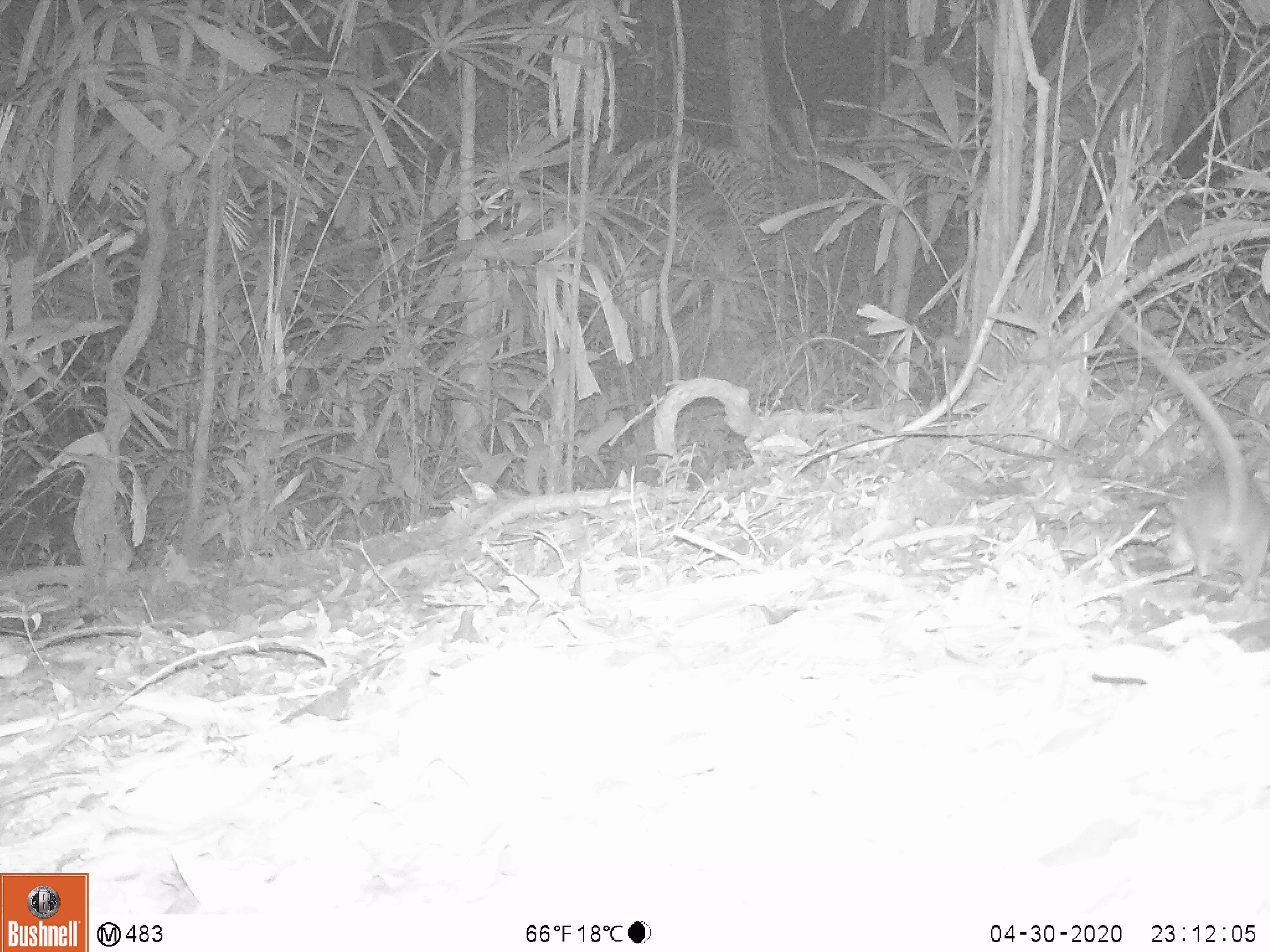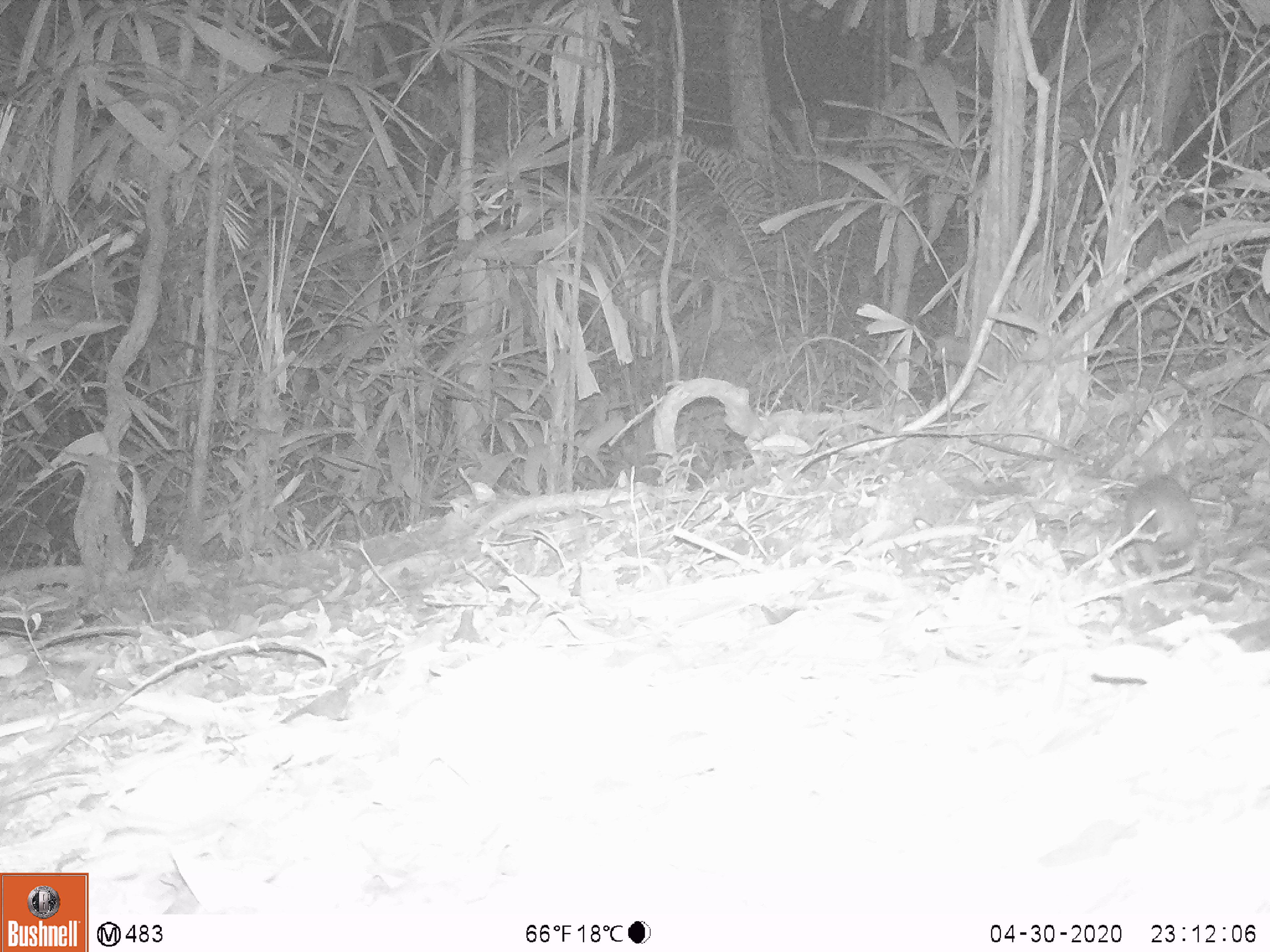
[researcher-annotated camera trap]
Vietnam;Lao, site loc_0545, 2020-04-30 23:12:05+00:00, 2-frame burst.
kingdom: Animalia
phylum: Chordata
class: Mammalia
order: Rodentia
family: Muridae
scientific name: Muridae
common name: old-world mice and rats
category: unidentified murid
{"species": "unidentified murid (old-world mice and rats) (Muridae)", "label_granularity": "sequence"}